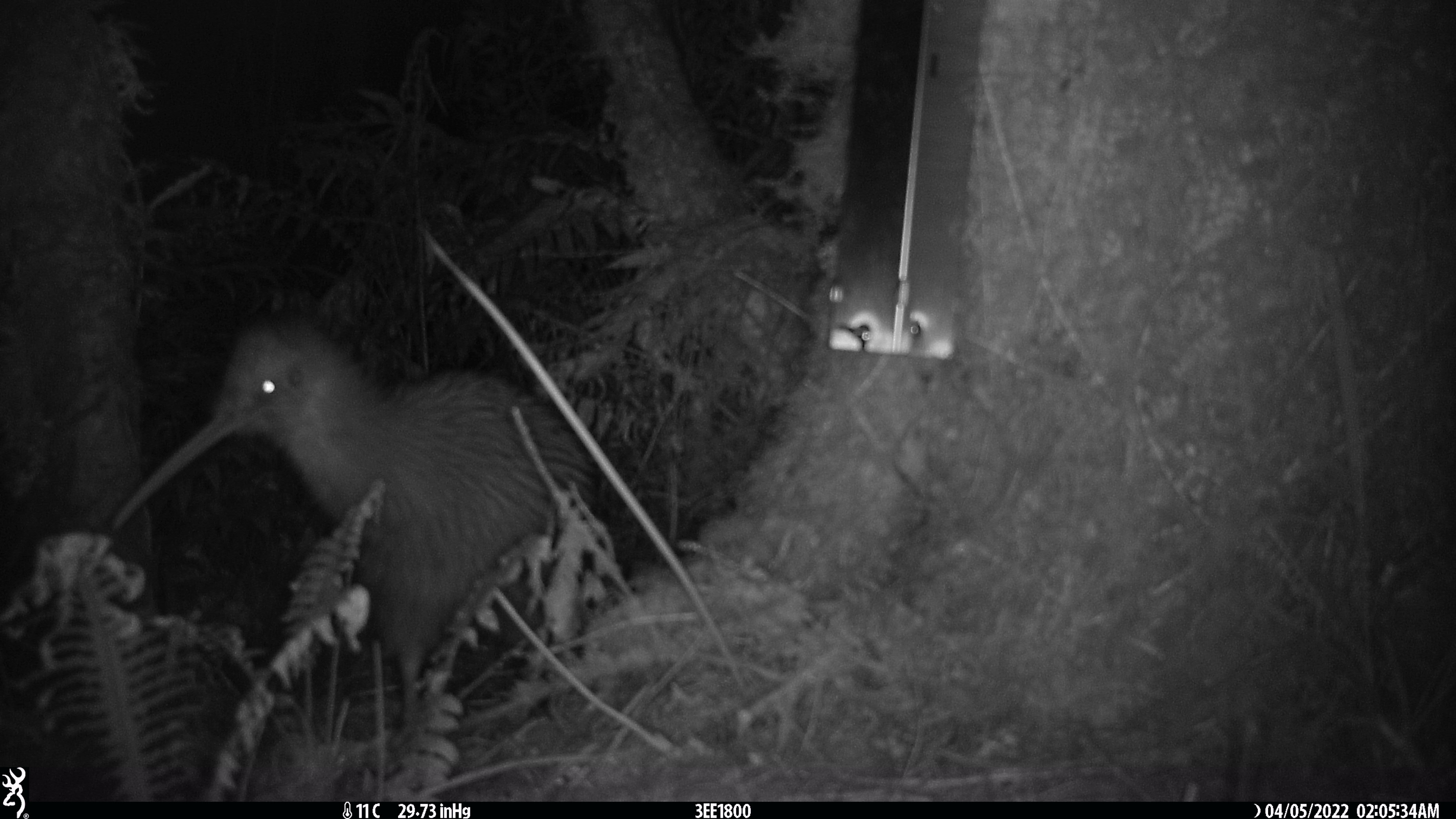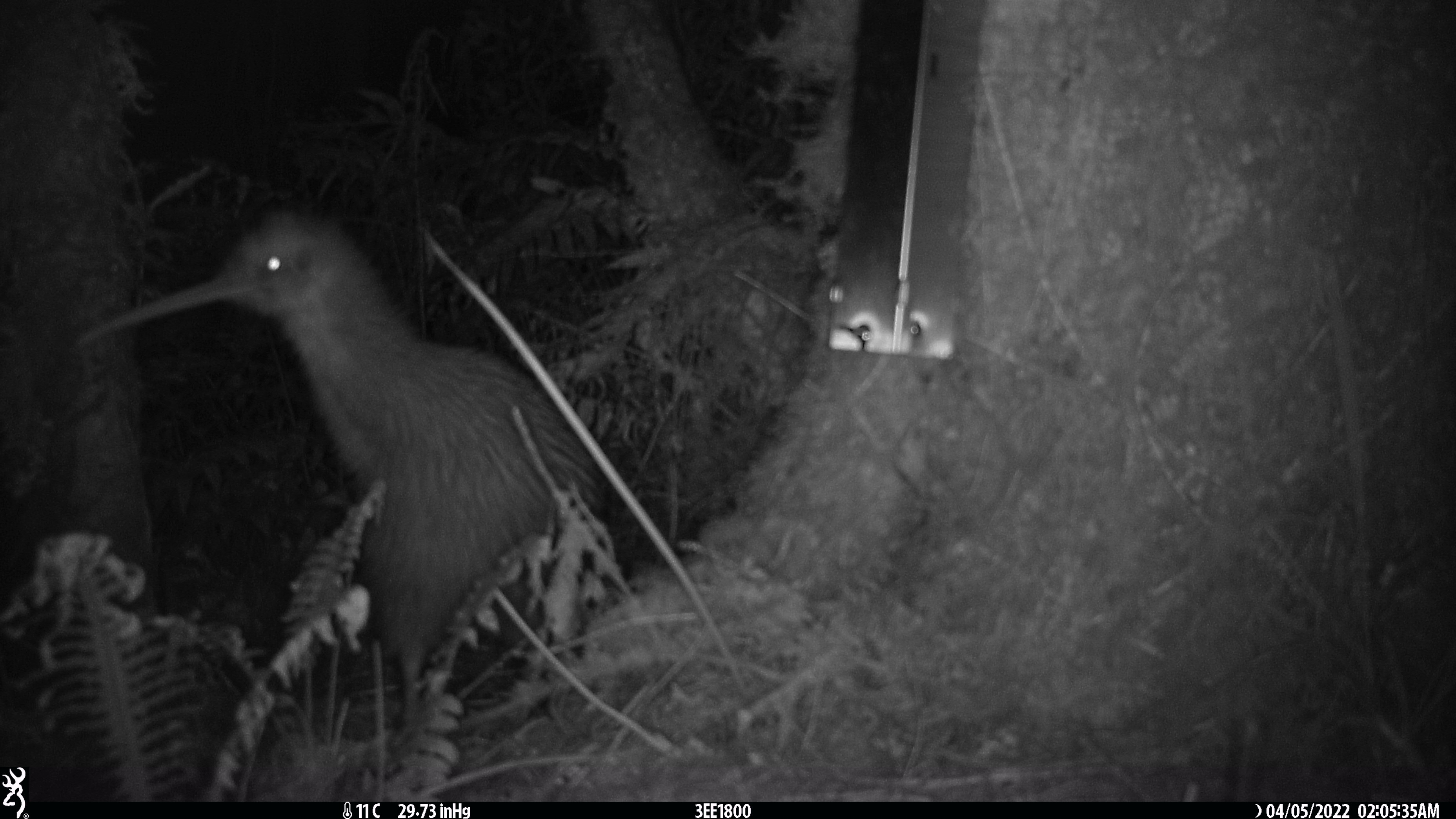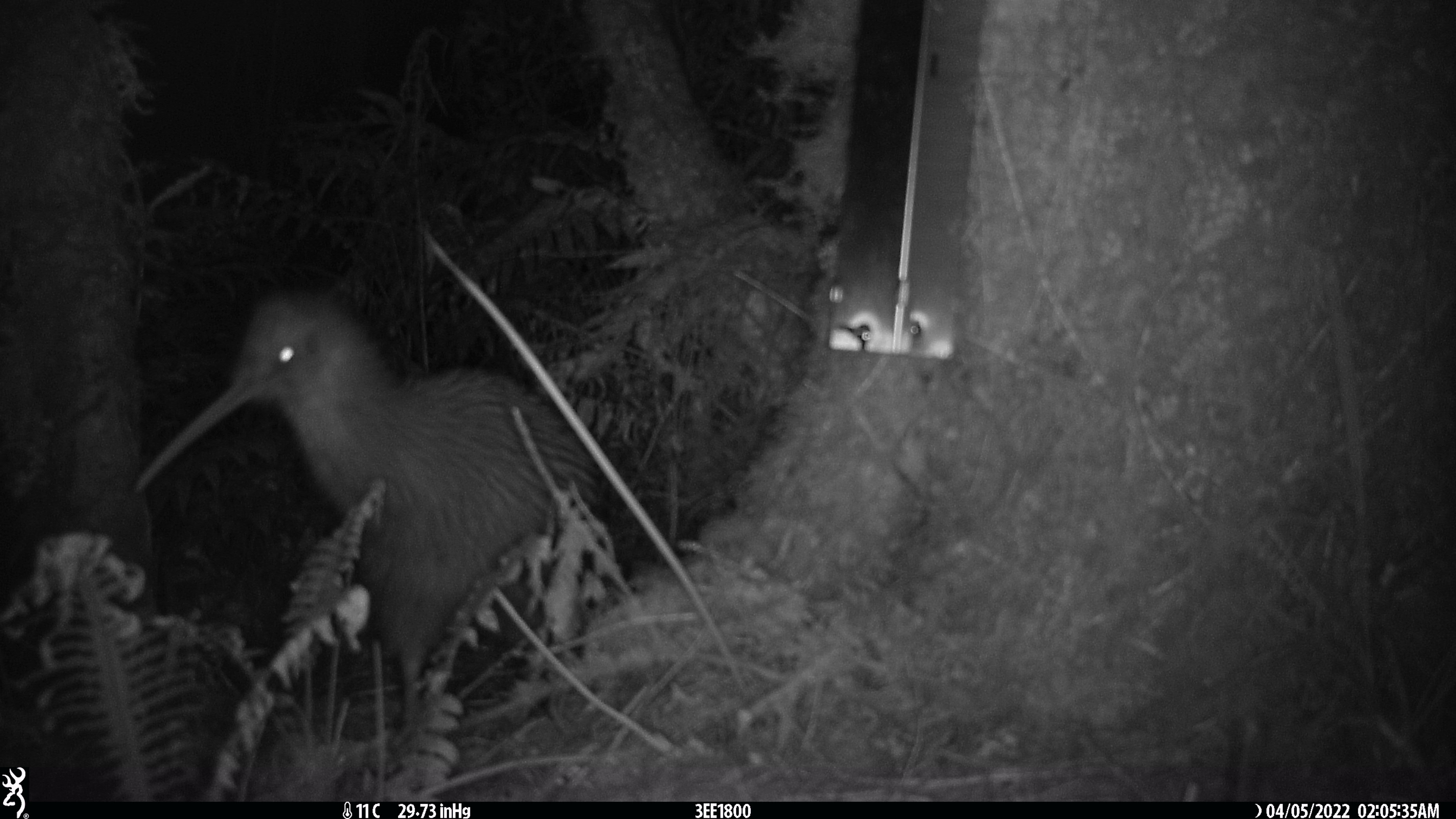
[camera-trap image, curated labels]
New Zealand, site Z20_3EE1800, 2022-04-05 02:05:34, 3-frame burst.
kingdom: Animalia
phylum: Chordata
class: Aves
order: Apterygiformes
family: Apterygidae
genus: Apteryx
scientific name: Apteryx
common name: kiwi